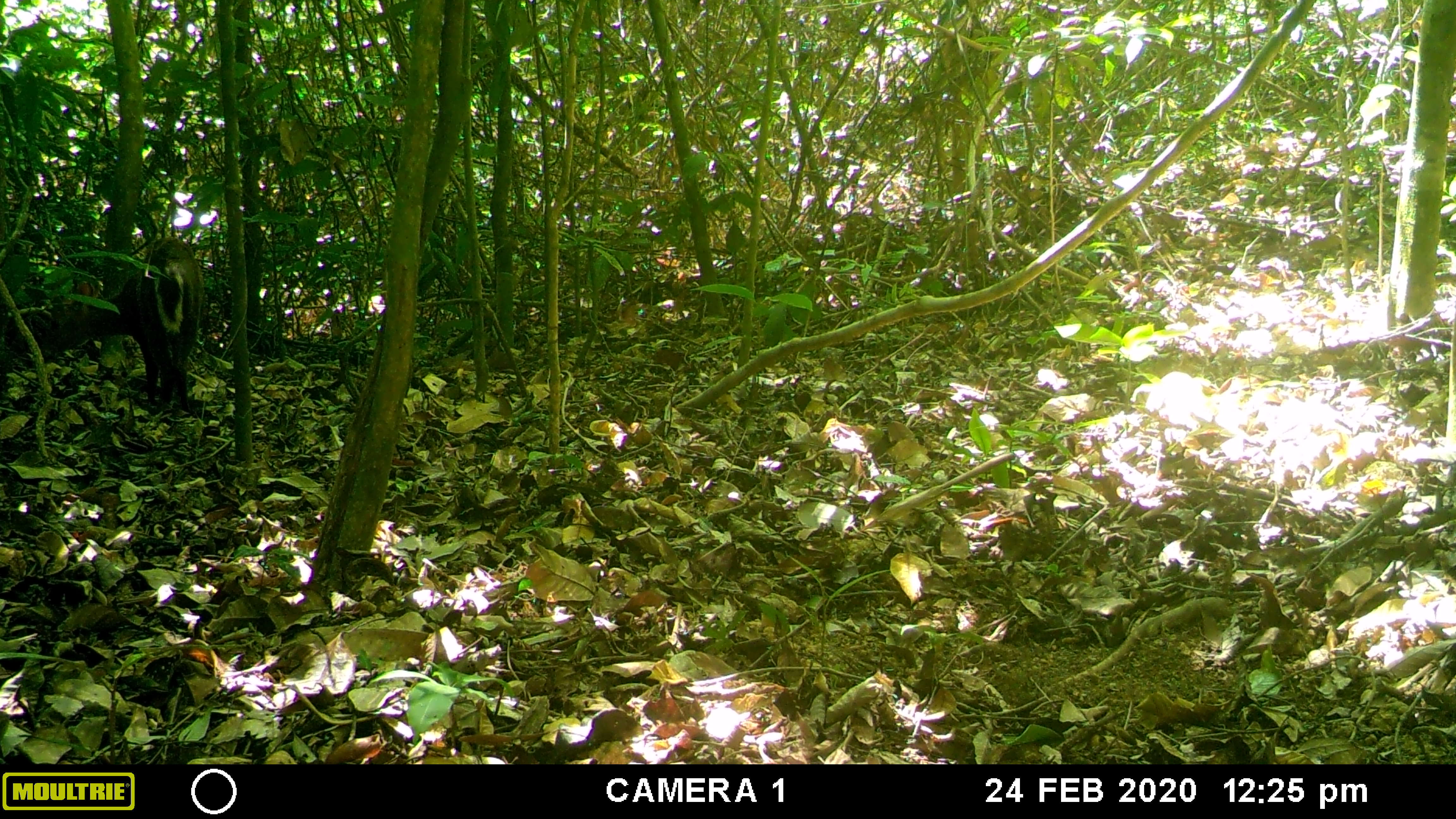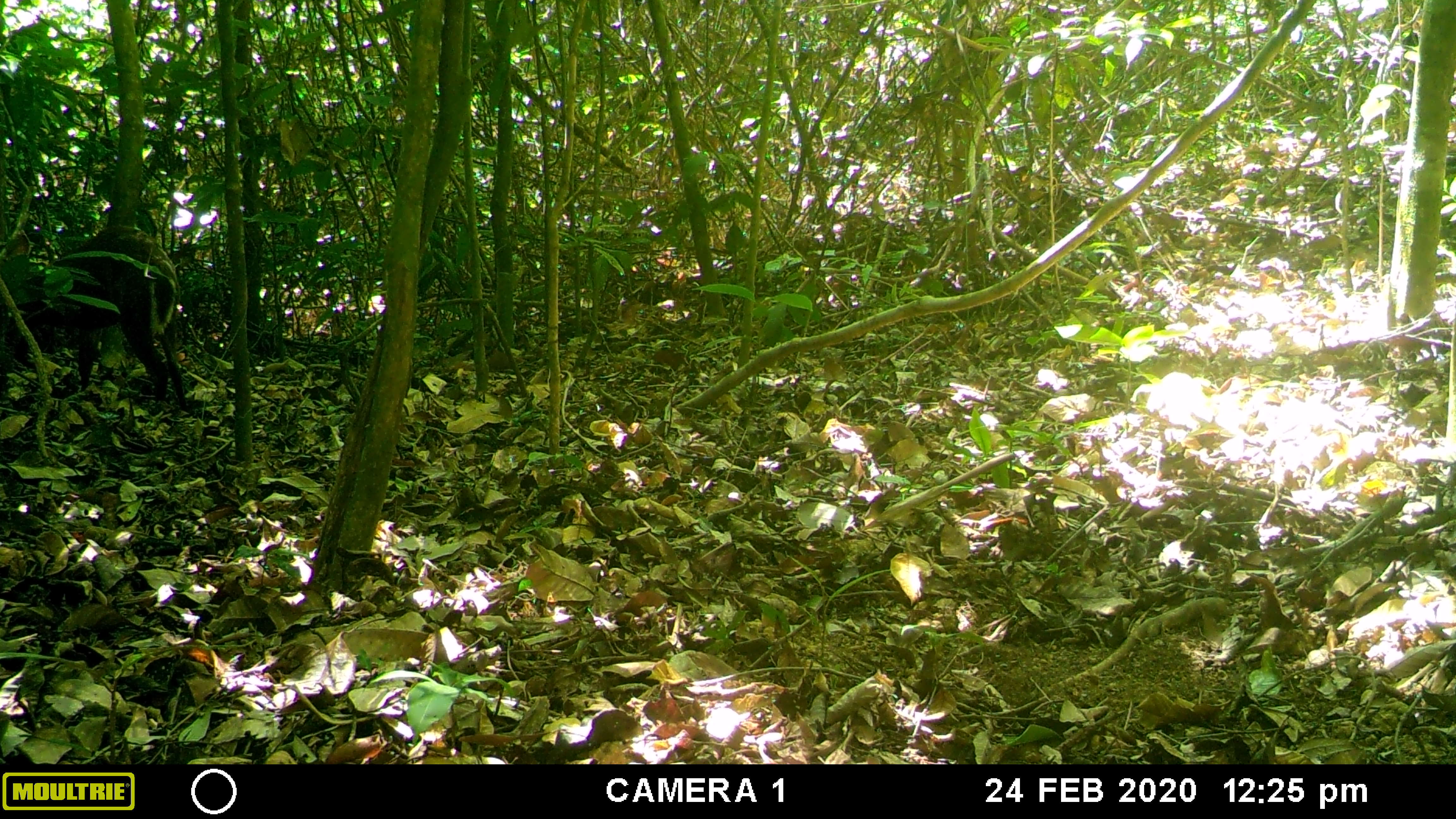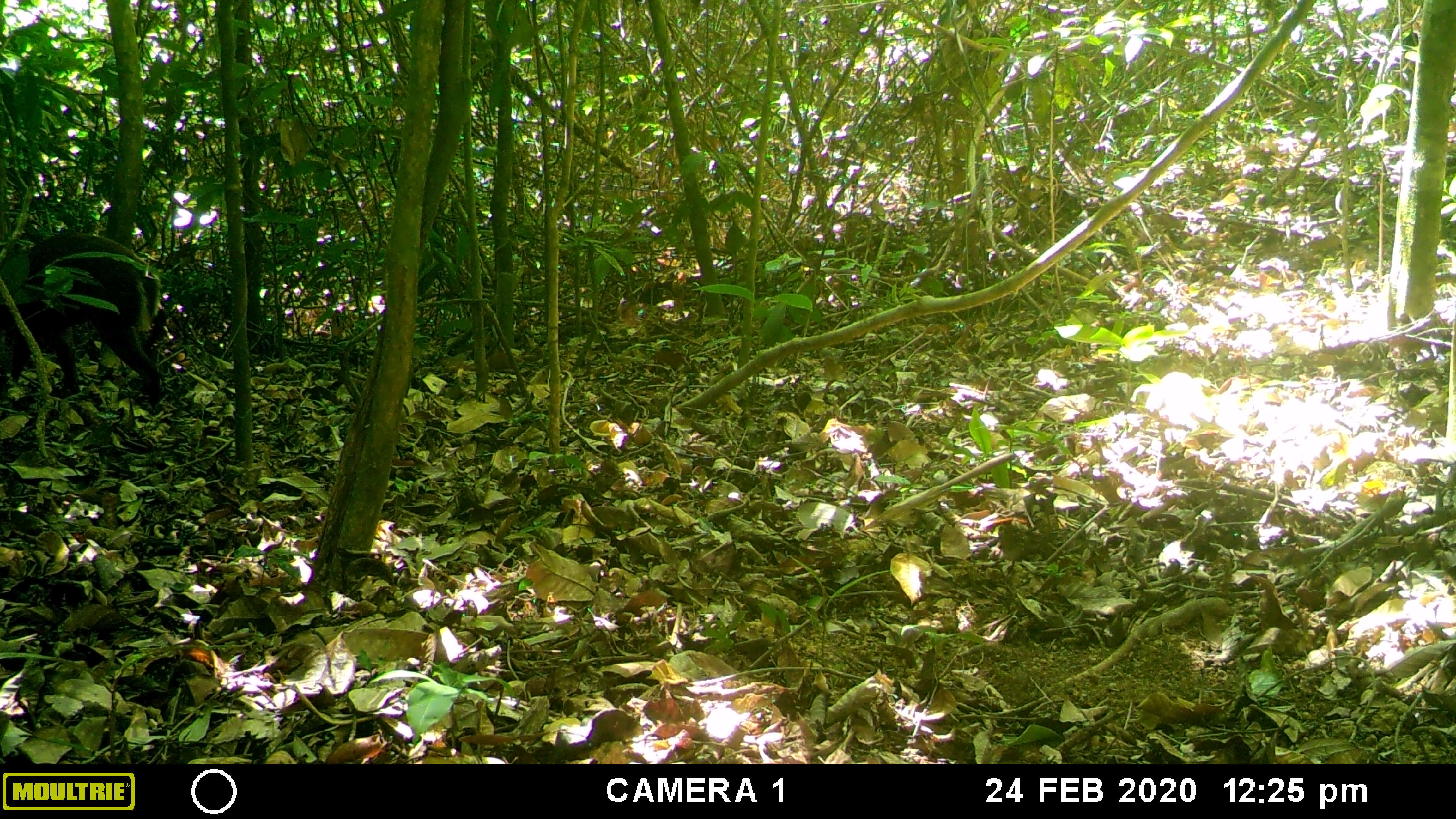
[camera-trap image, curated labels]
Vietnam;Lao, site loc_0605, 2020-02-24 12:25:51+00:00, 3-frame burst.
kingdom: Animalia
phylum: Chordata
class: Mammalia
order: Artiodactyla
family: Cervidae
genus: Muntiacus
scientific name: Muntiacus rooseveltorum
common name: roosevelt's muntjac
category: roosevelts muntjac group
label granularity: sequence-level